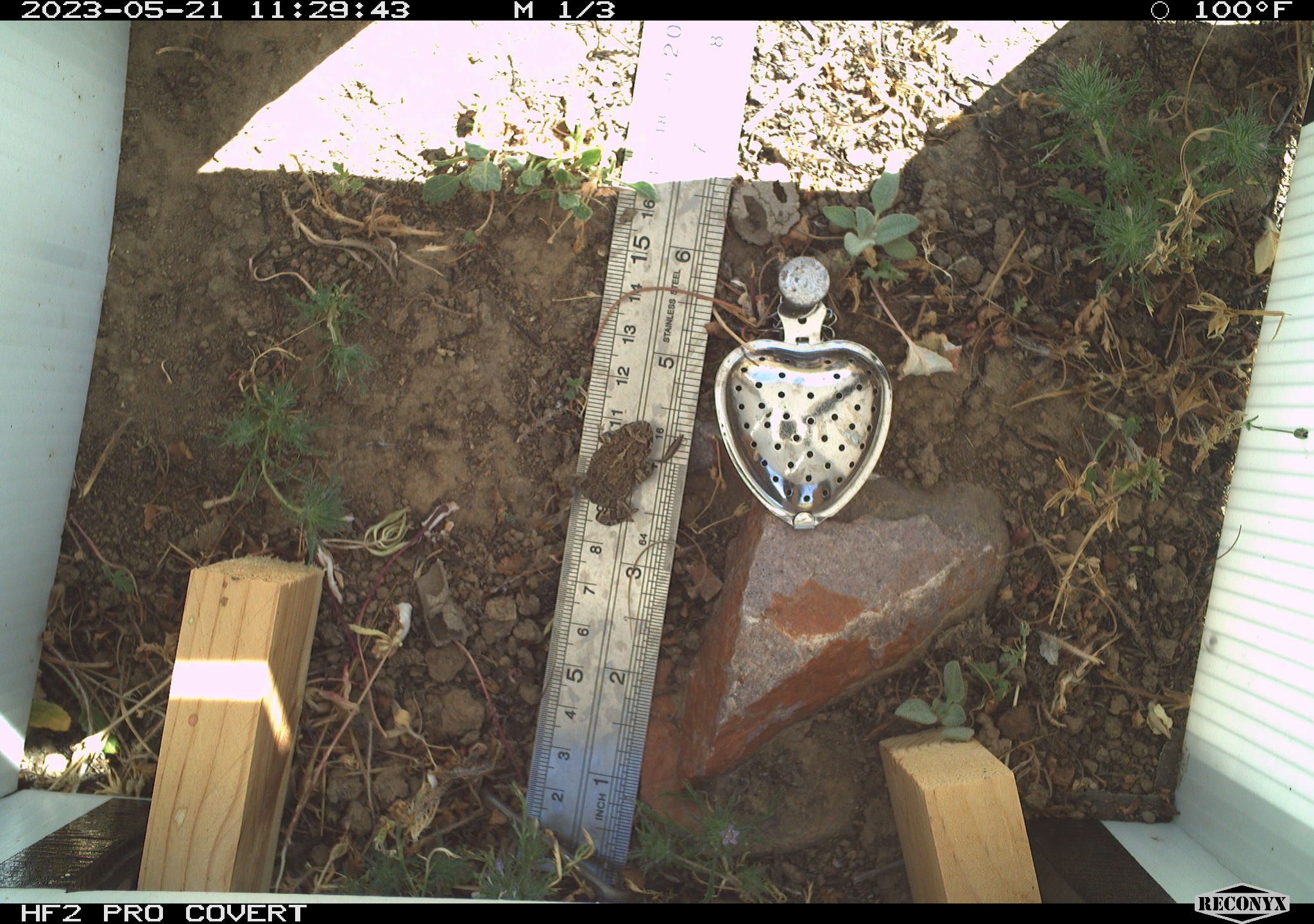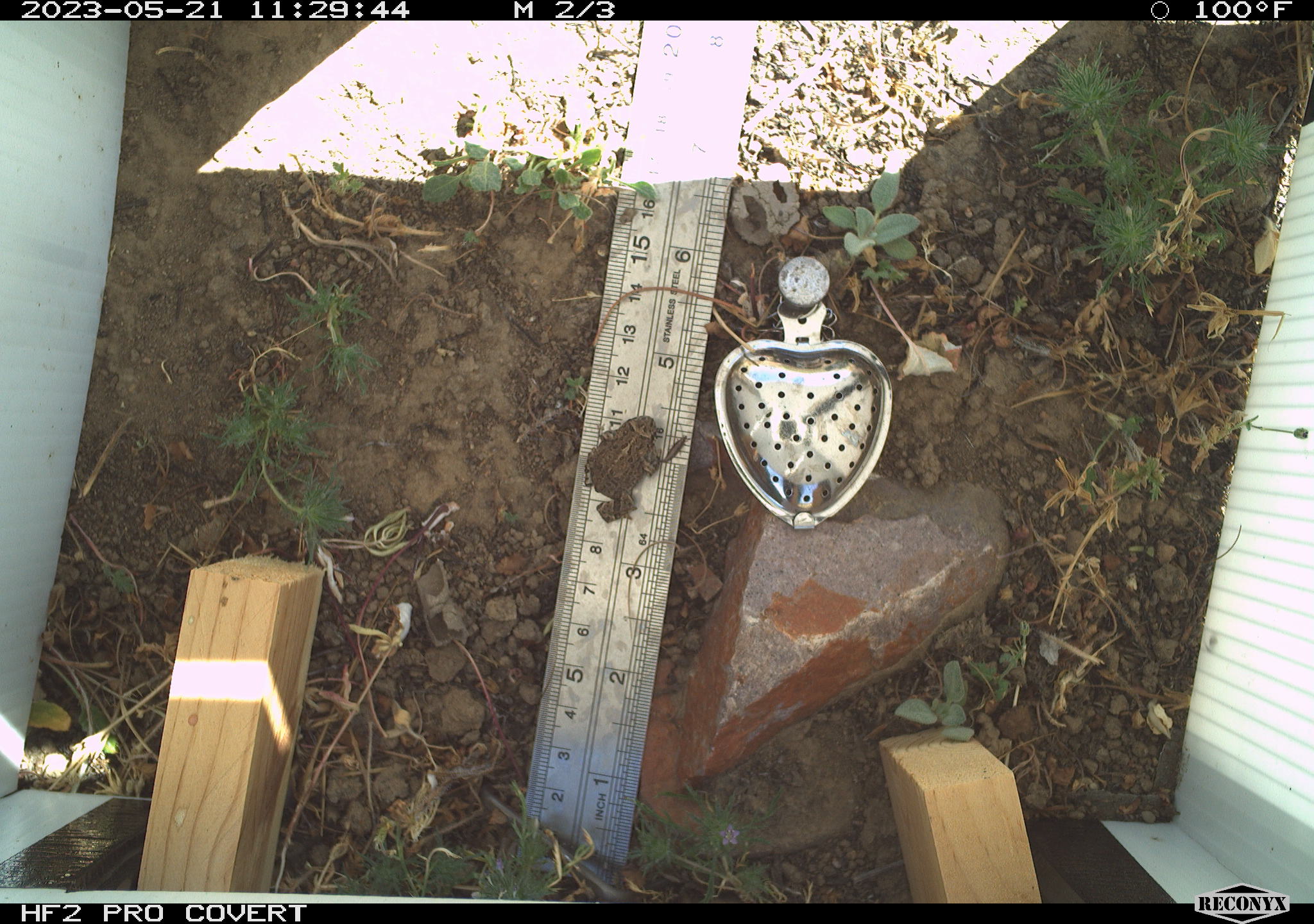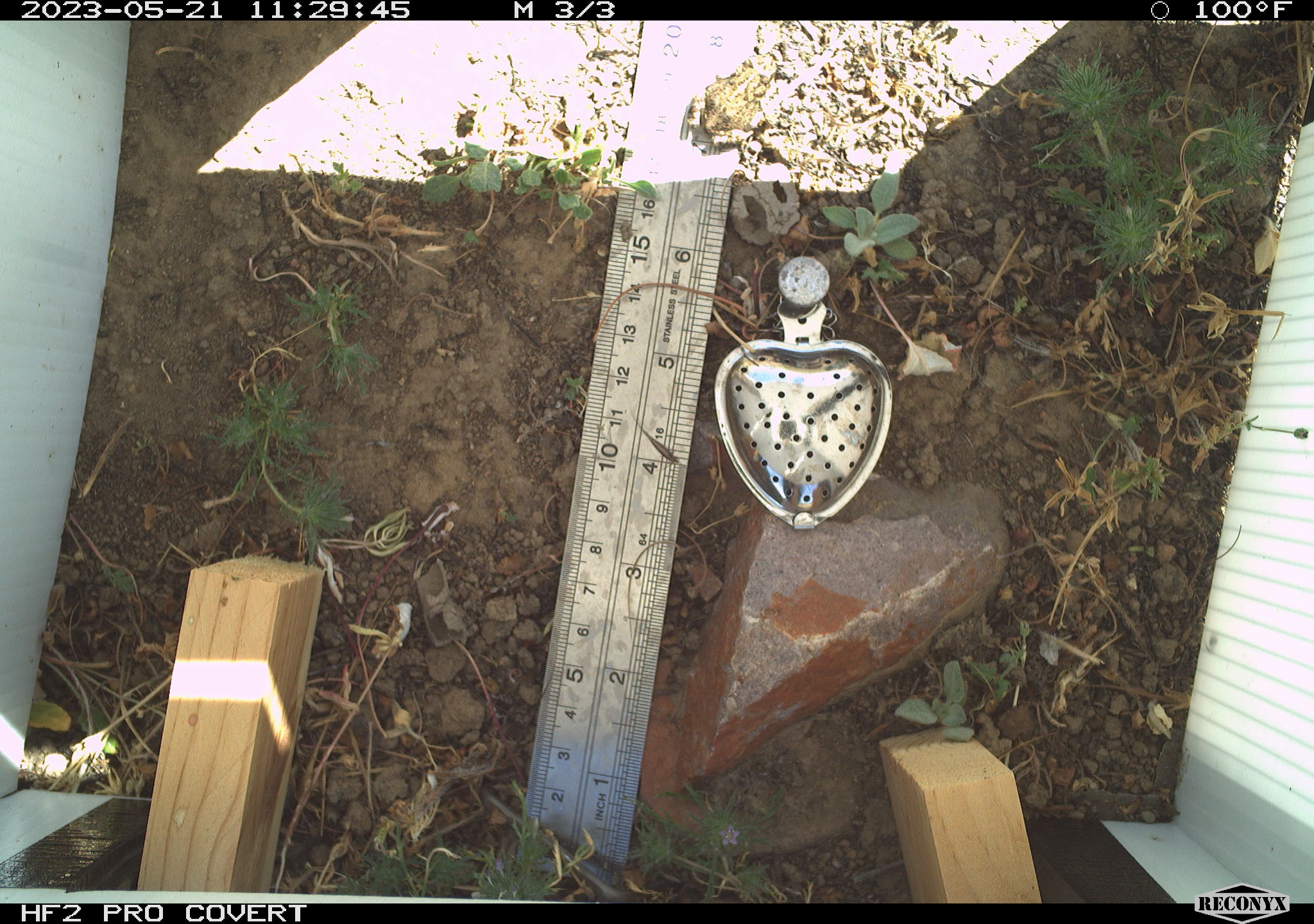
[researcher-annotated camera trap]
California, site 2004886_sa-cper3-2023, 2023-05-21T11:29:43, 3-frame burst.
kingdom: Animalia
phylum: Chordata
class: Amphibia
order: Anura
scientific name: Anura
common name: frogs